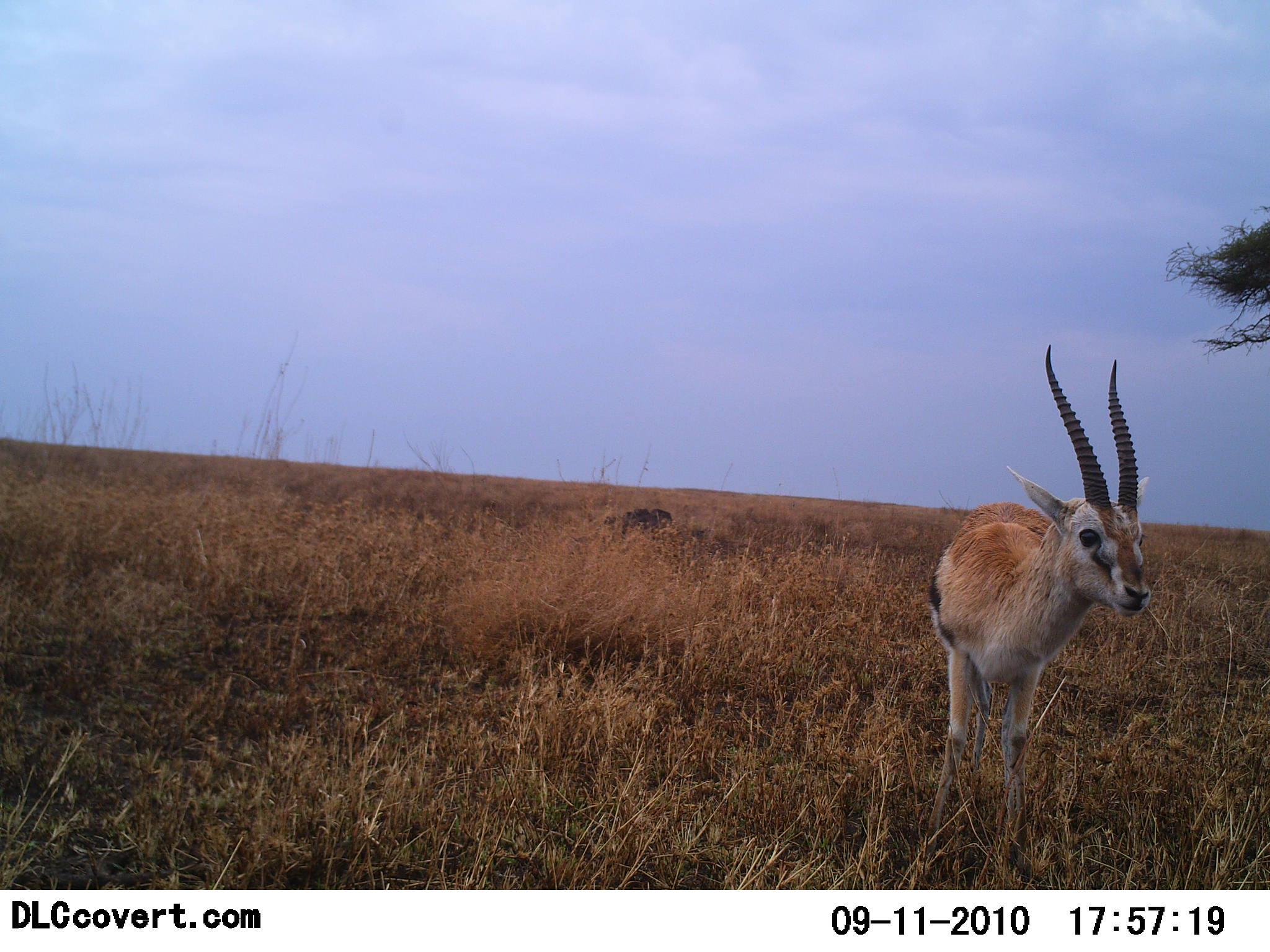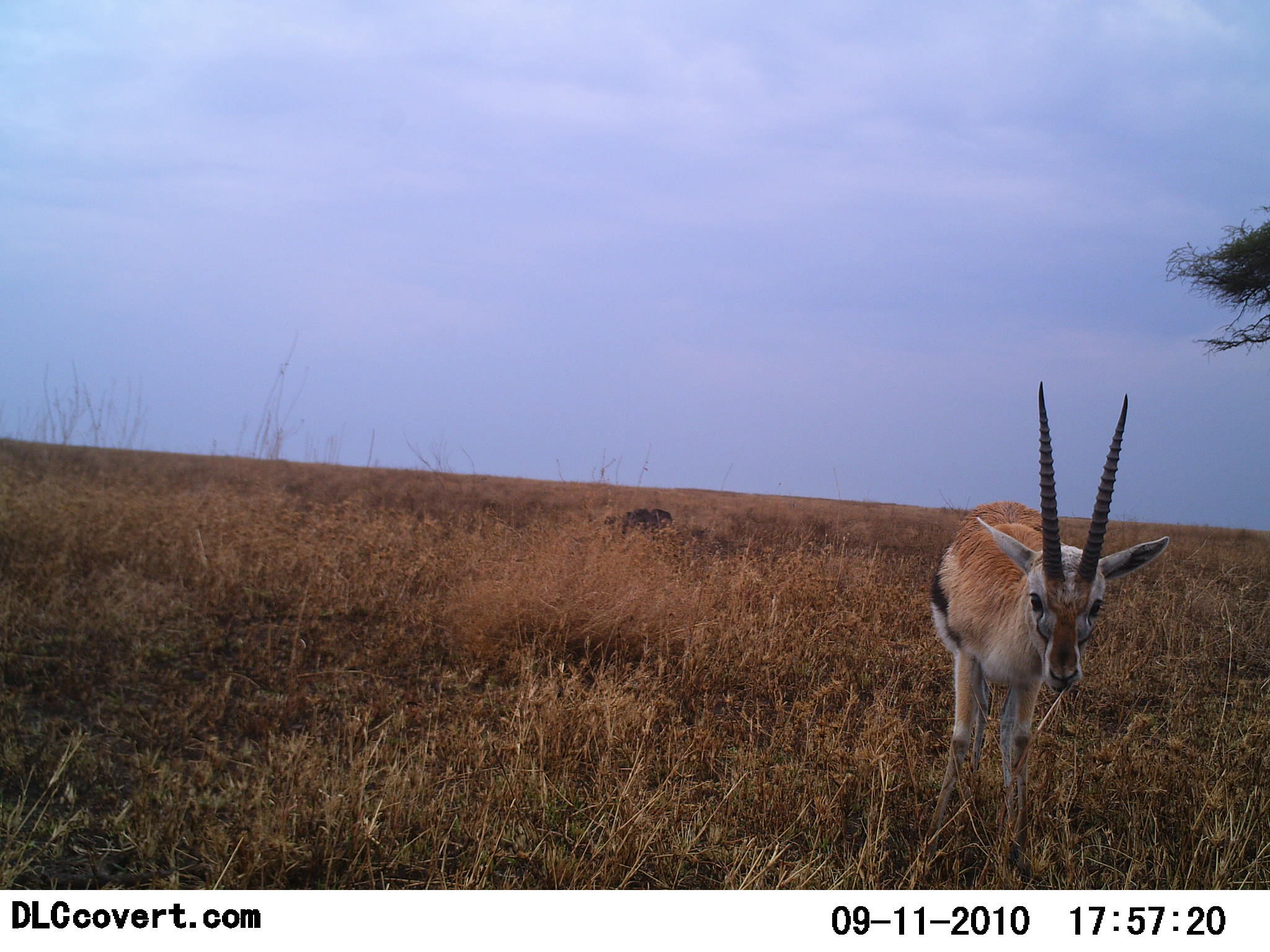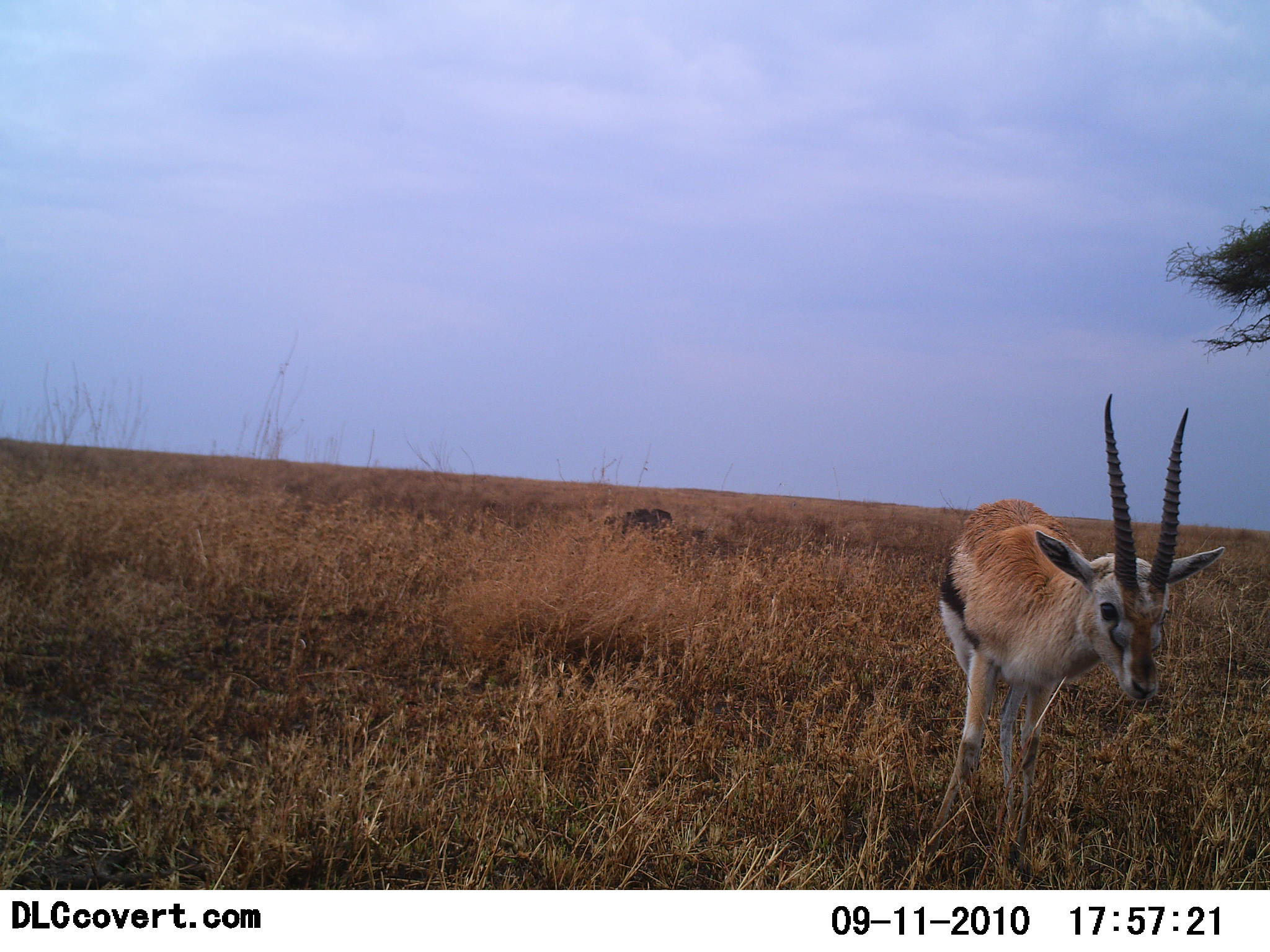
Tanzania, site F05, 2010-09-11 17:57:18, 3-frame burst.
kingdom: Animalia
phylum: Chordata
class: Mammalia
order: Artiodactyla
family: Bovidae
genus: Eudorcas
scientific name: Eudorcas thomsonii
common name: thomson's gazelle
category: gazellethomsons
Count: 1.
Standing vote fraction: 88%.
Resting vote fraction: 0%.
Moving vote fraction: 0%.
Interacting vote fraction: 0%.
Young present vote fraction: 0%.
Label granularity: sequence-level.